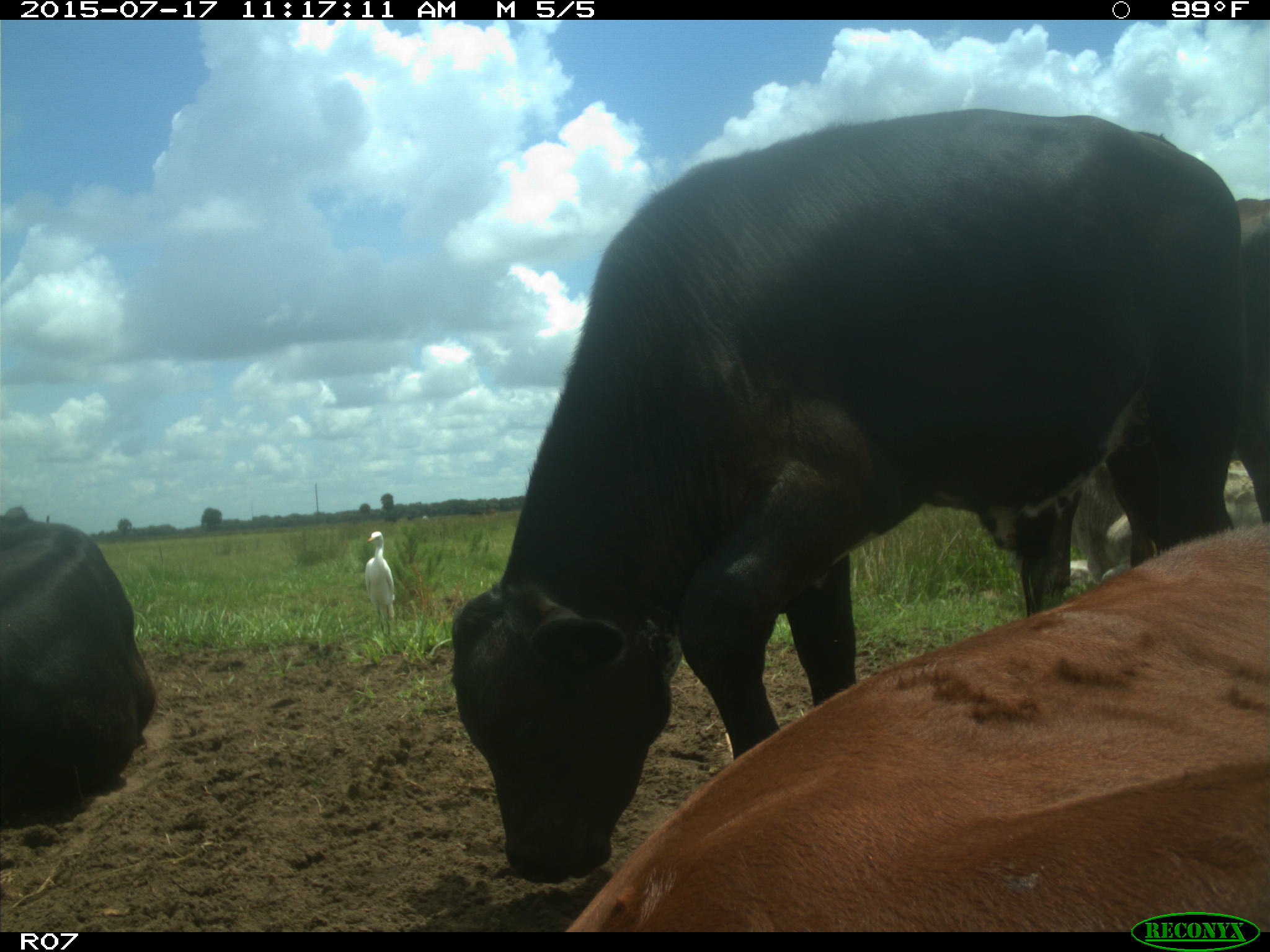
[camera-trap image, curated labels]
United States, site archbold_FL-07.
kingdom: Animalia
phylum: Chordata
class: Mammalia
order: Artiodactyla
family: Bovidae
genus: Bos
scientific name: Bos taurus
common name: domestic cow